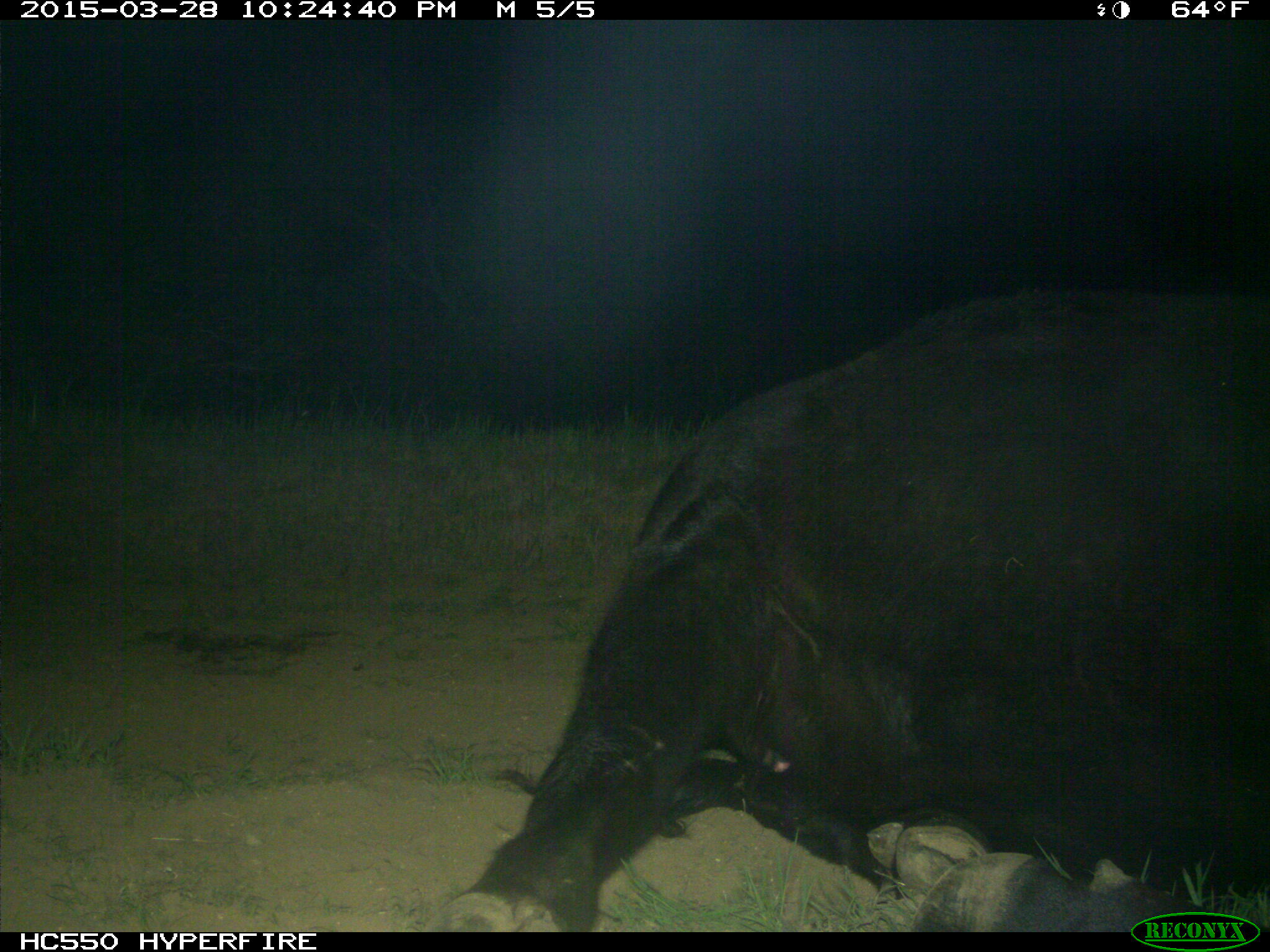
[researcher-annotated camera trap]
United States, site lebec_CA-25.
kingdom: Animalia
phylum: Chordata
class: Mammalia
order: Artiodactyla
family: Bovidae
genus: Bos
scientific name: Bos taurus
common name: domestic cow